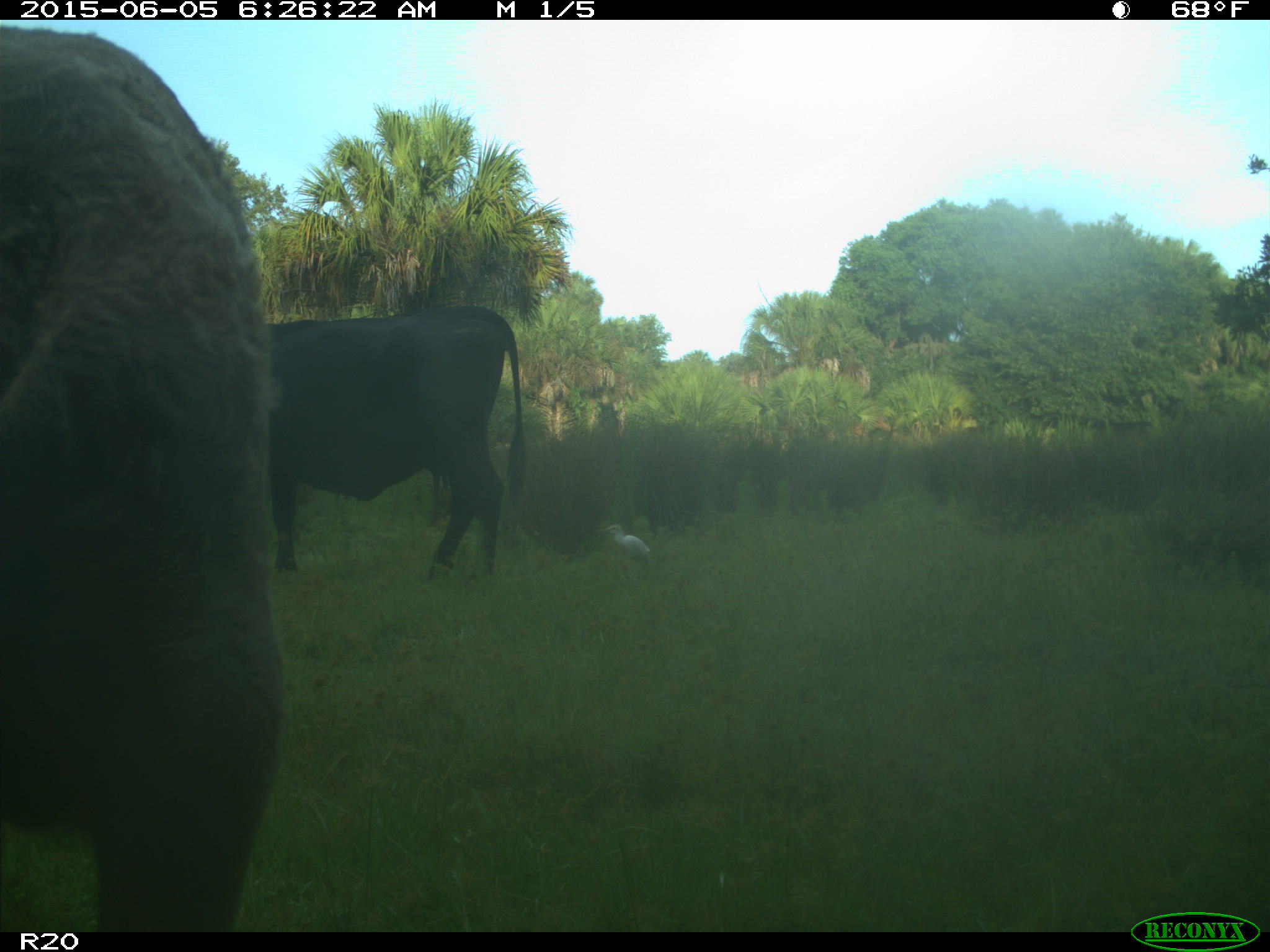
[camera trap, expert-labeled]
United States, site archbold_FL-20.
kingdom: Animalia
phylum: Chordata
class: Mammalia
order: Artiodactyla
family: Bovidae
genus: Bos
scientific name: Bos taurus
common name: domestic cow